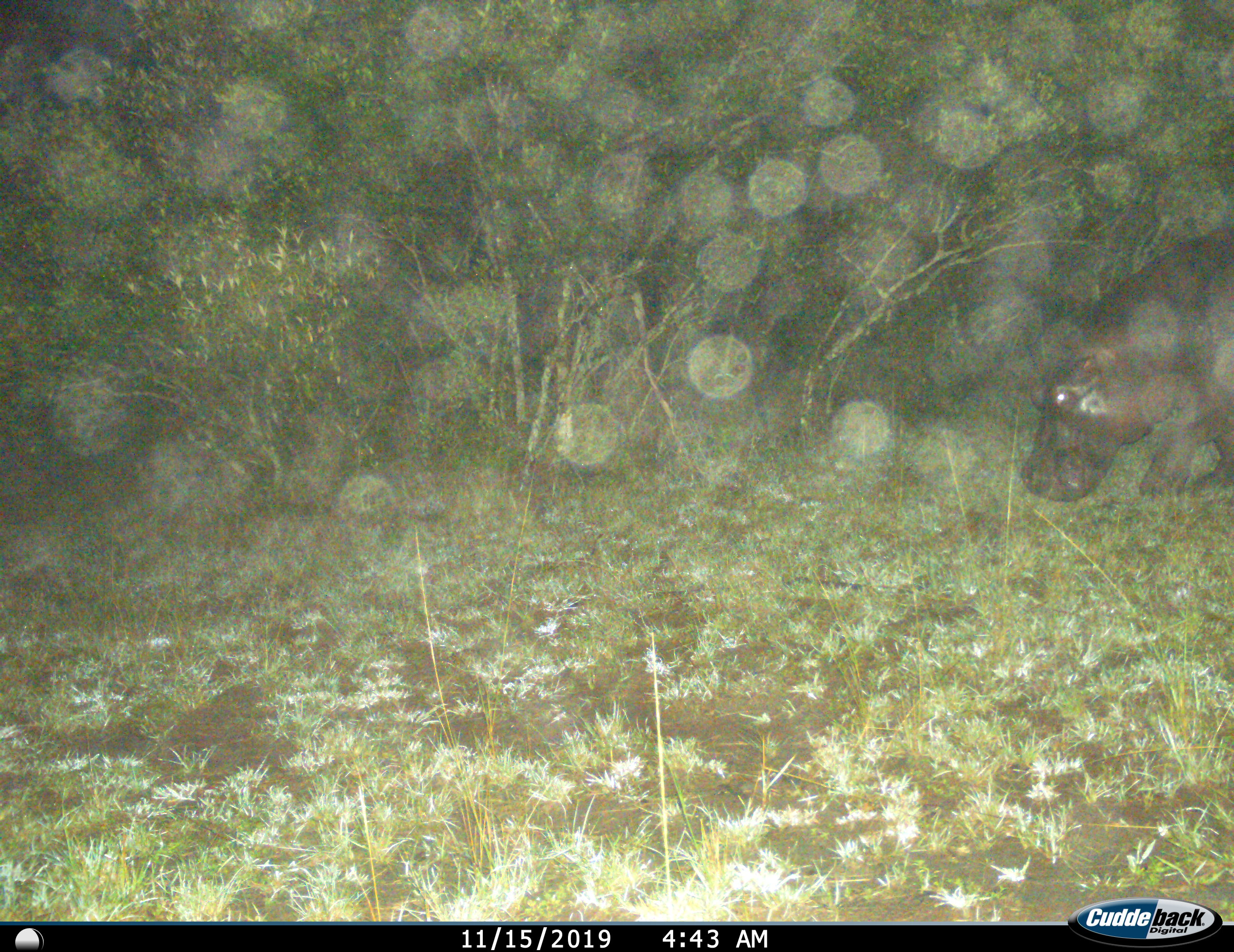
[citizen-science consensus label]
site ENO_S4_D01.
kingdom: Animalia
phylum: Chordata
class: Mammalia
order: Artiodactyla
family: Hippopotamidae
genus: Hippopotamus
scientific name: Hippopotamus amphibius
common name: hippopotamus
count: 1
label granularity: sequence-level